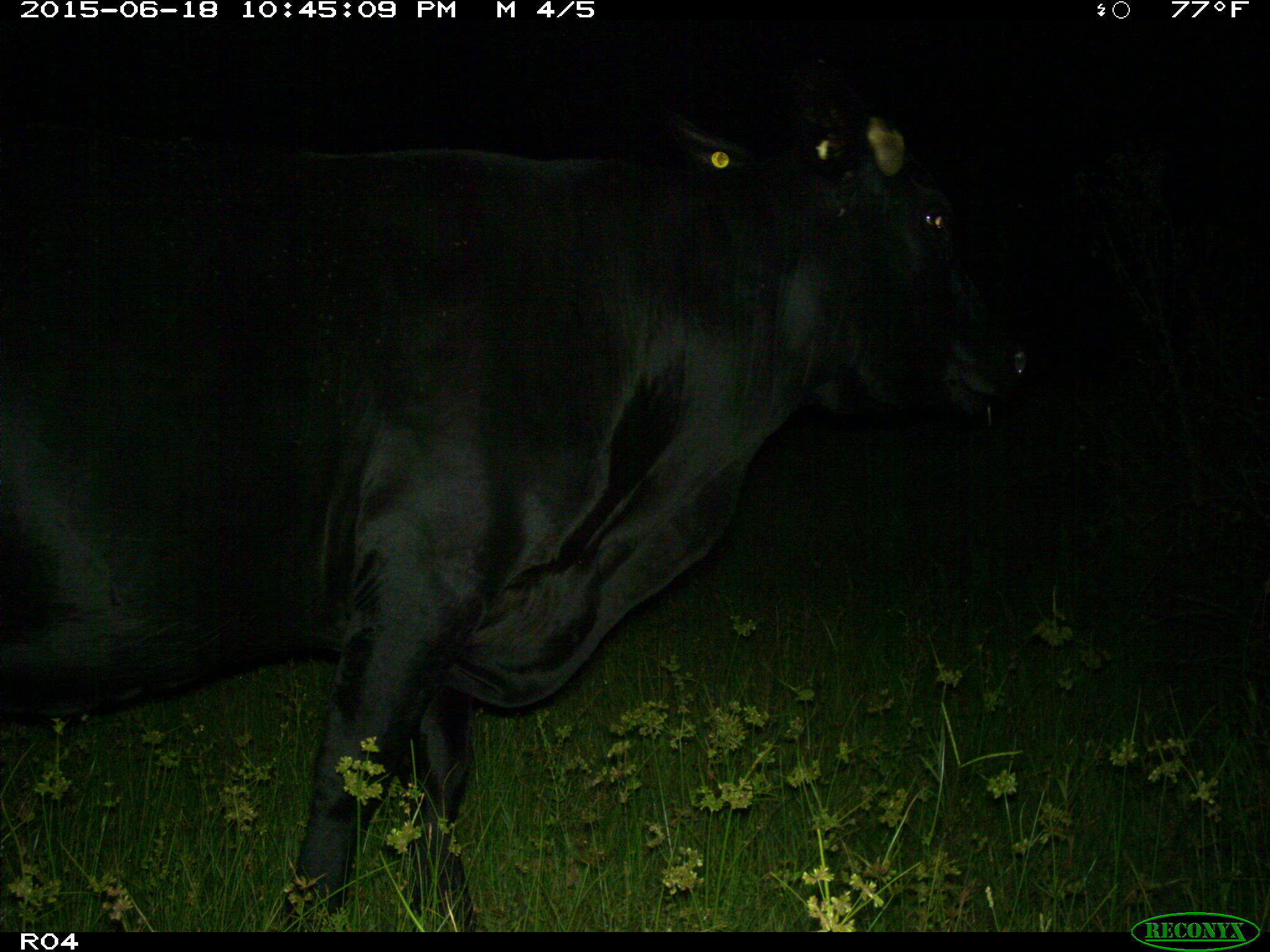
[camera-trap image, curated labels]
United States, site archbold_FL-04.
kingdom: Animalia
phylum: Chordata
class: Mammalia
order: Artiodactyla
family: Bovidae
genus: Bos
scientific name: Bos taurus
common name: domestic cow